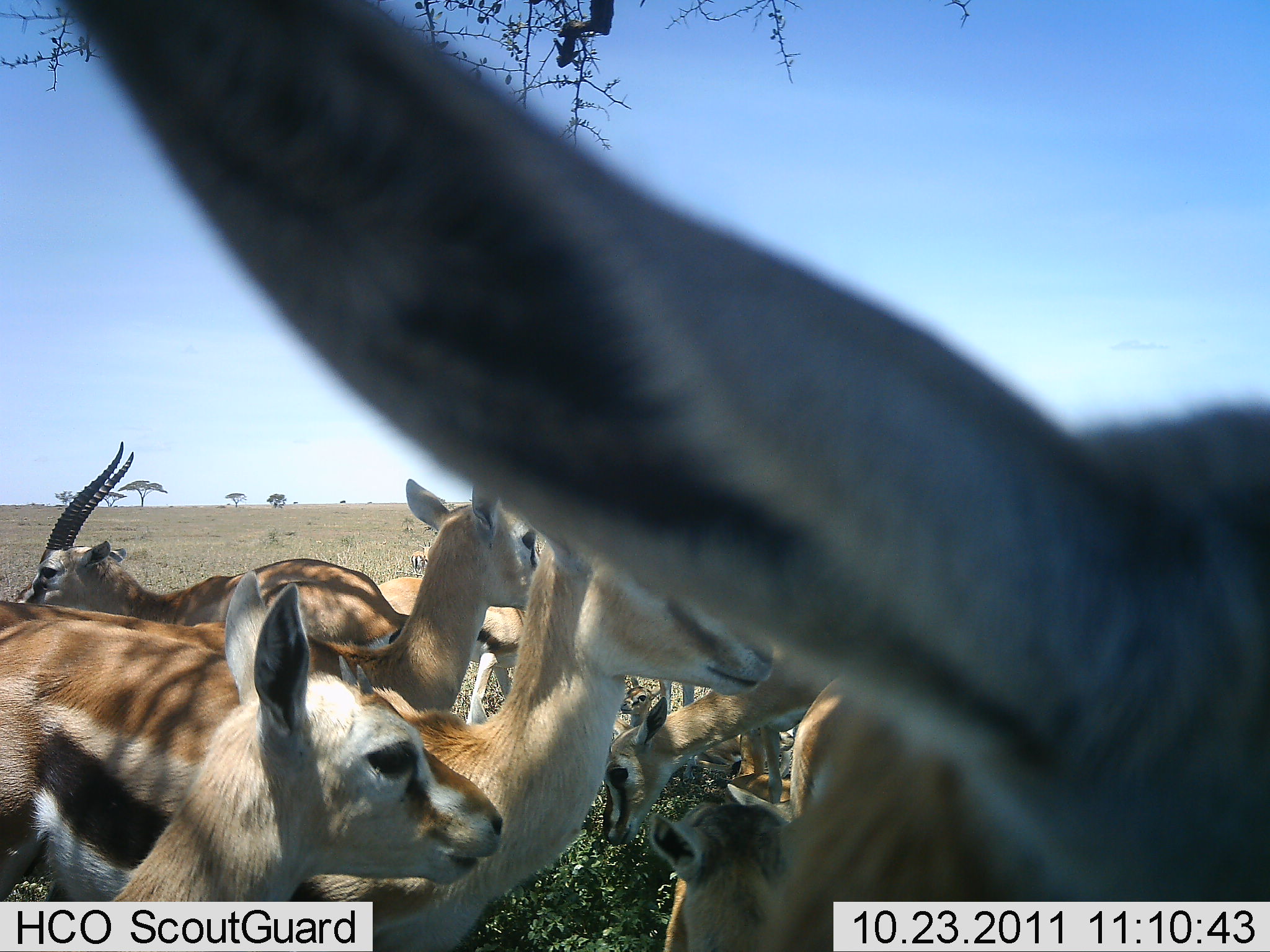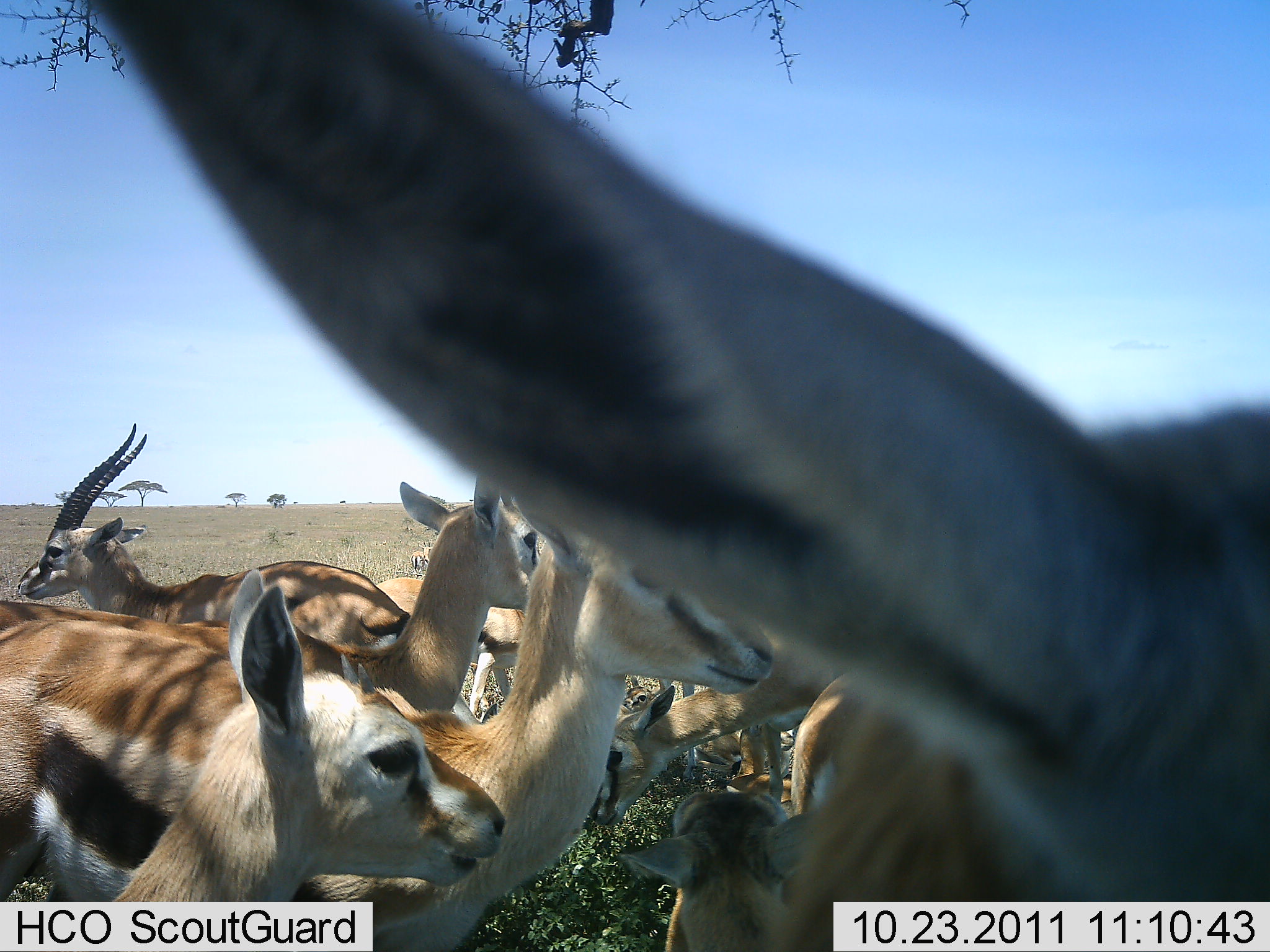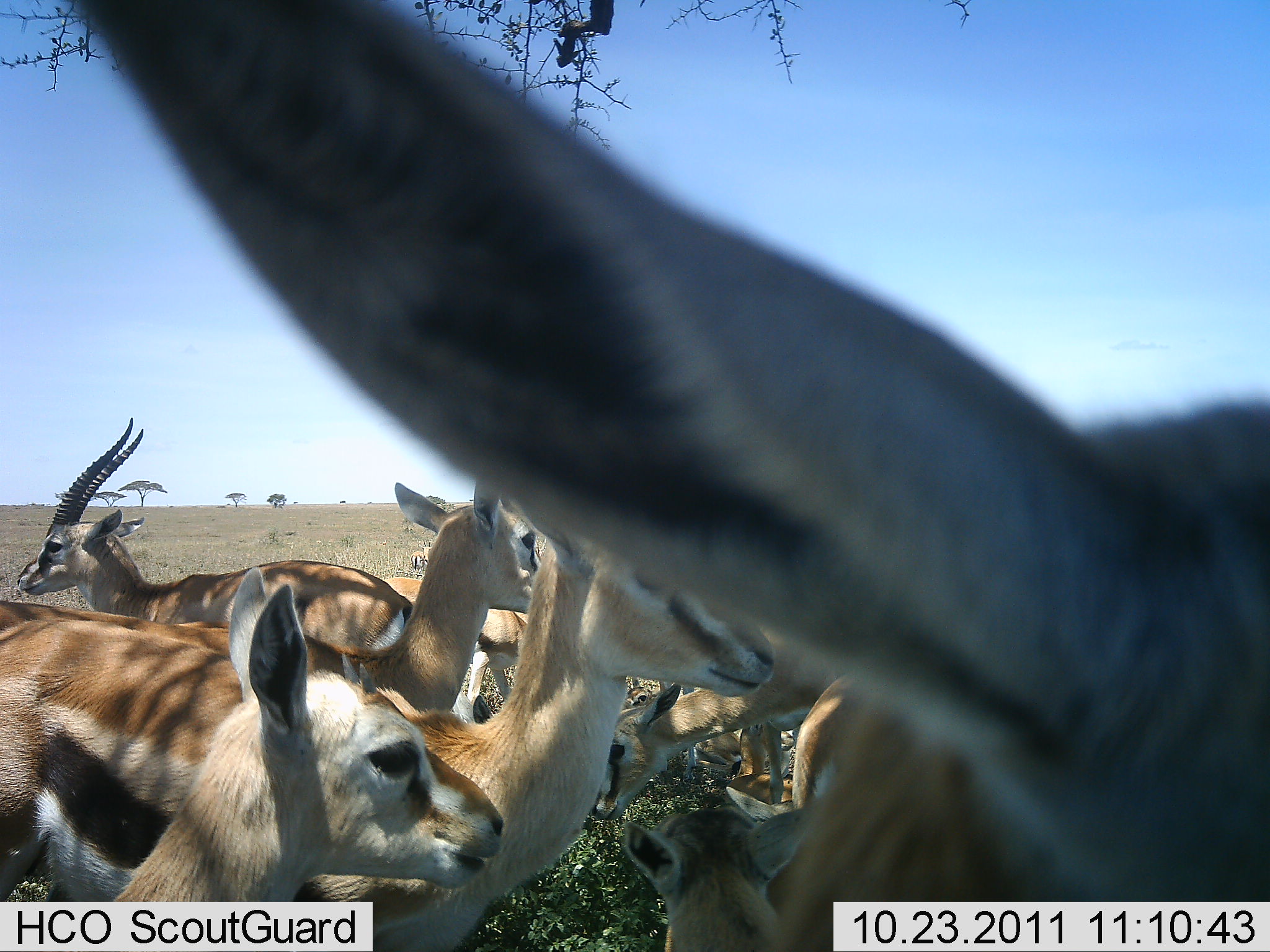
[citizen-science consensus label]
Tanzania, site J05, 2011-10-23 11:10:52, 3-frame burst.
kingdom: Animalia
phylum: Chordata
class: Mammalia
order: Artiodactyla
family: Bovidae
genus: Eudorcas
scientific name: Eudorcas thomsonii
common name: thomson's gazelle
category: gazellethomsons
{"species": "gazellethomsons (thomson's gazelle) (Eudorcas thomsonii)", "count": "9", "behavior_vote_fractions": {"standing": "75%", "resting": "33%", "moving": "0%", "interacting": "17%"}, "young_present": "42%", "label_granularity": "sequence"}